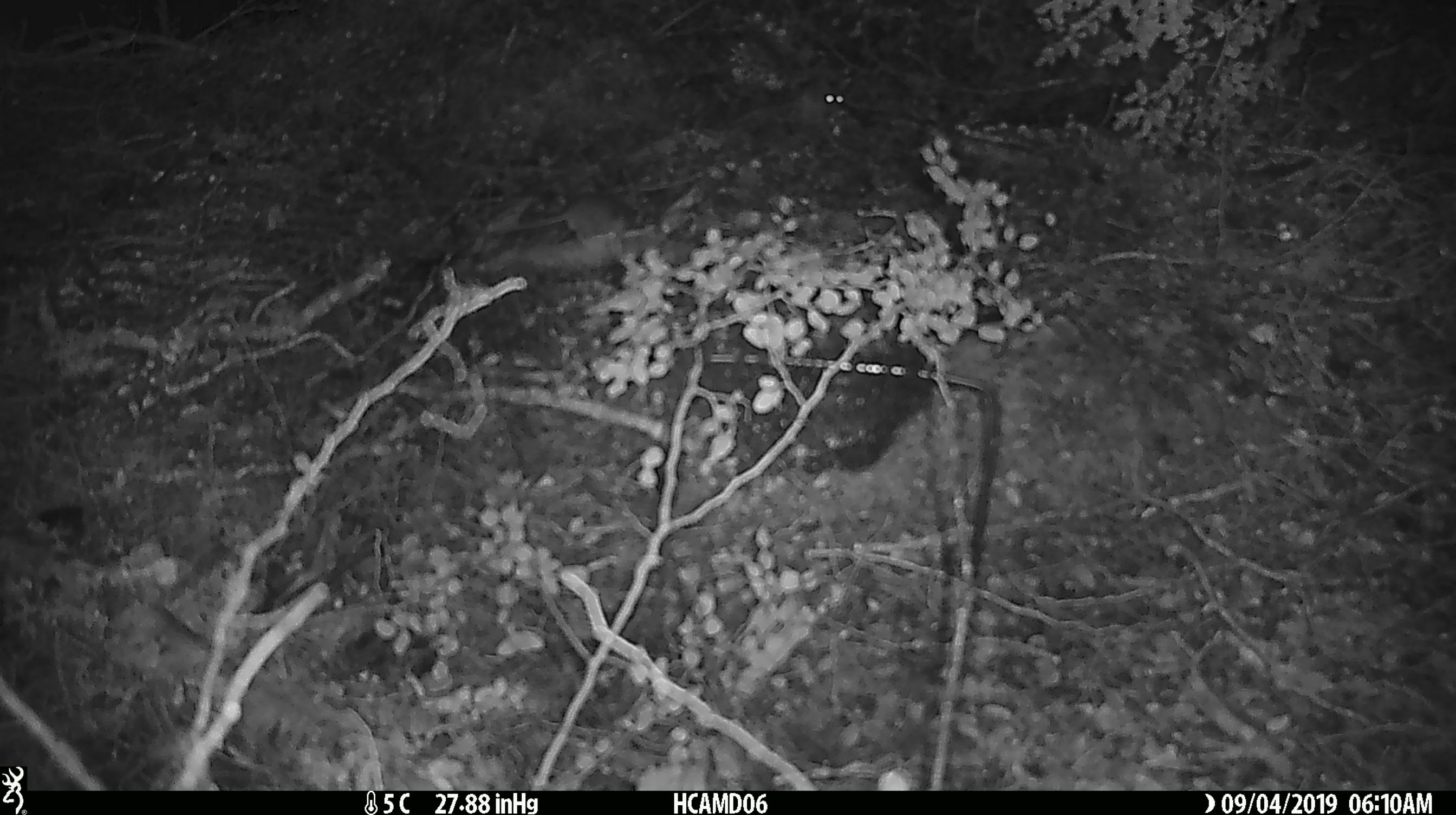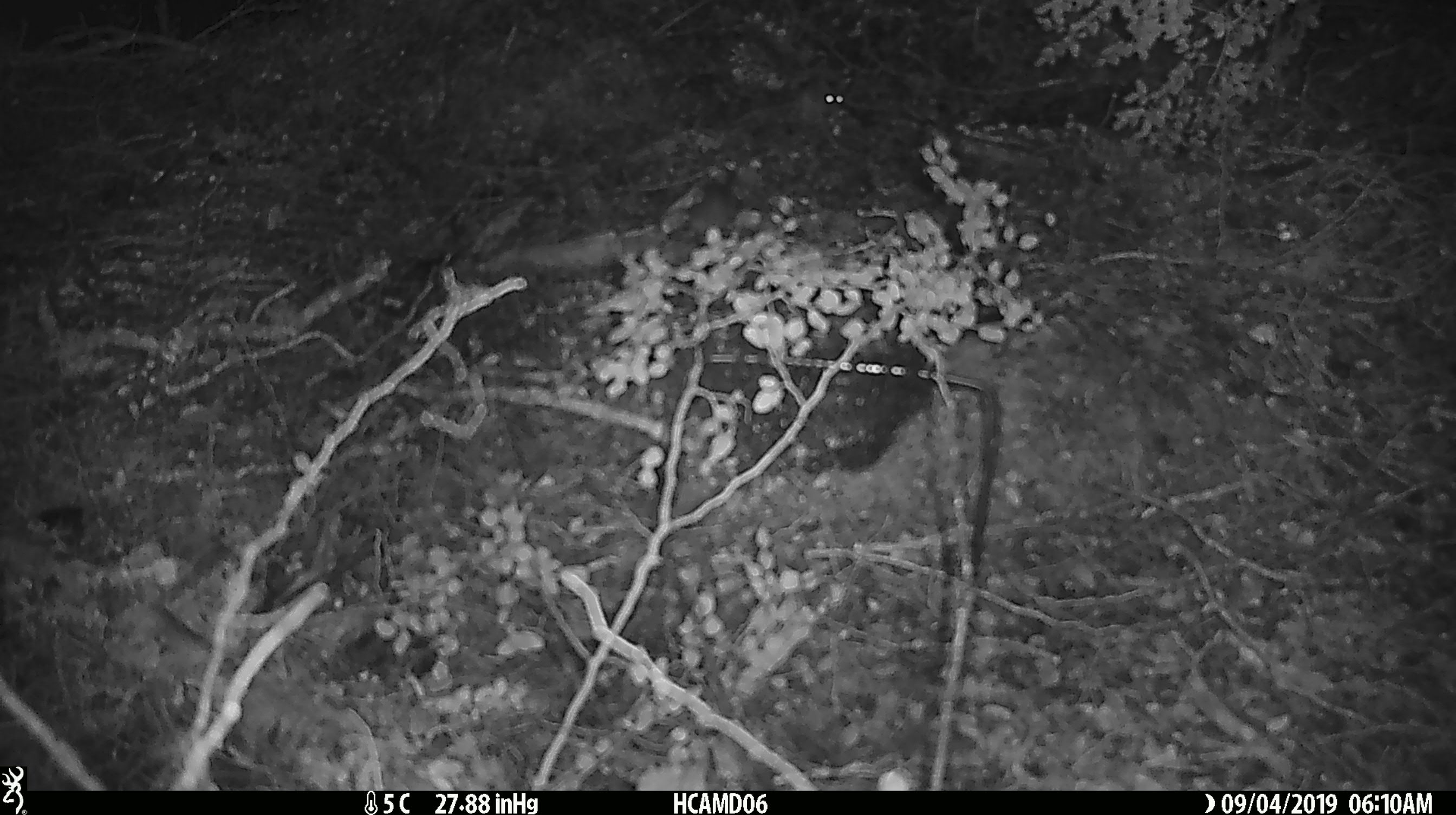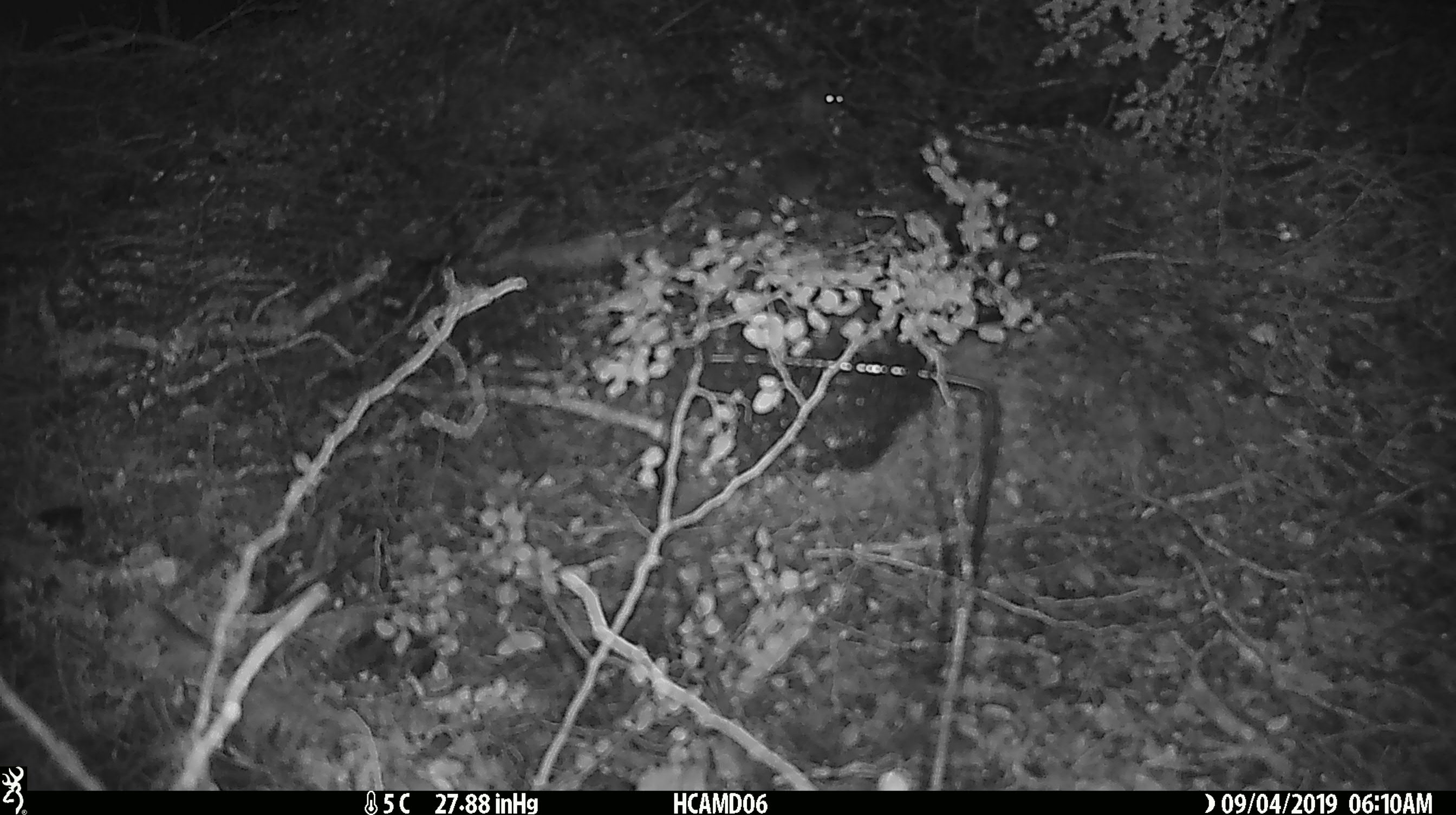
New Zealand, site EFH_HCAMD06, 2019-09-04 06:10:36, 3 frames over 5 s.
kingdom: Animalia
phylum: Chordata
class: Mammalia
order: Rodentia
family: Muridae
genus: Mus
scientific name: Mus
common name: mouse